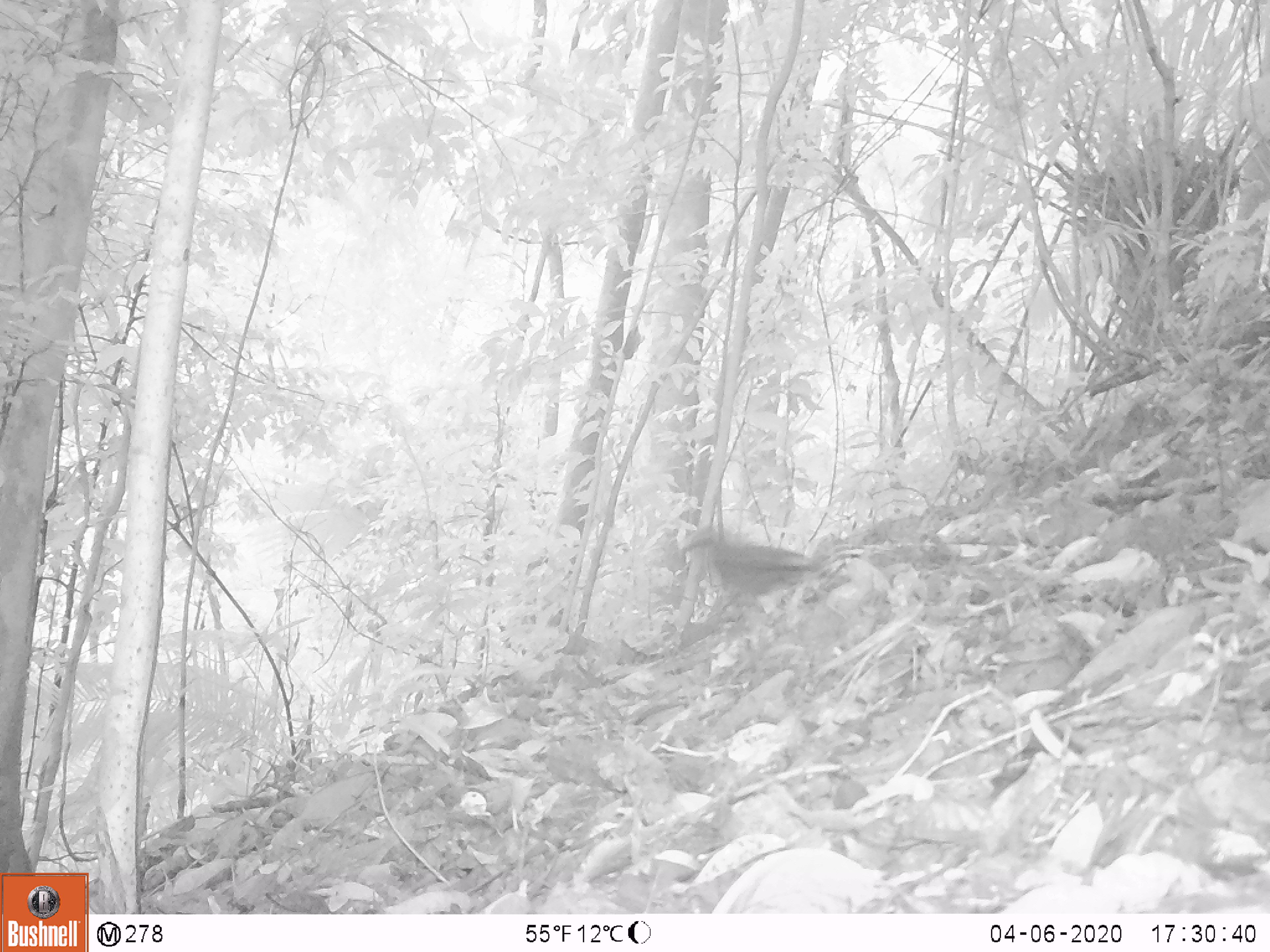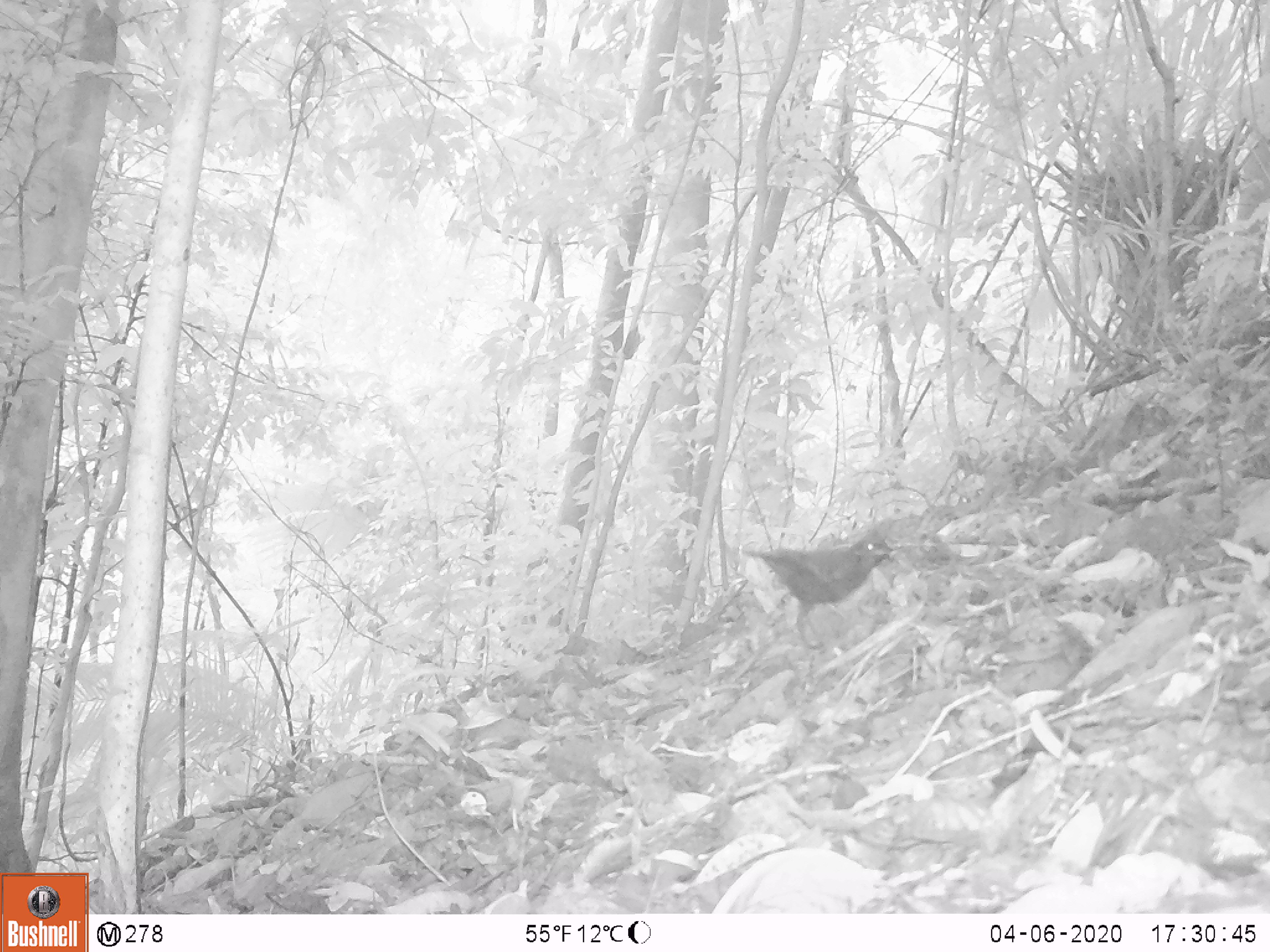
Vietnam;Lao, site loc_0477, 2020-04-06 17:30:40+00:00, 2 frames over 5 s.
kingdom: Animalia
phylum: Chordata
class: Aves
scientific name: Aves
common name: bird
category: unidentified bird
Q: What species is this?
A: Unidentified bird (bird) (Aves).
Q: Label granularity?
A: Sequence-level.